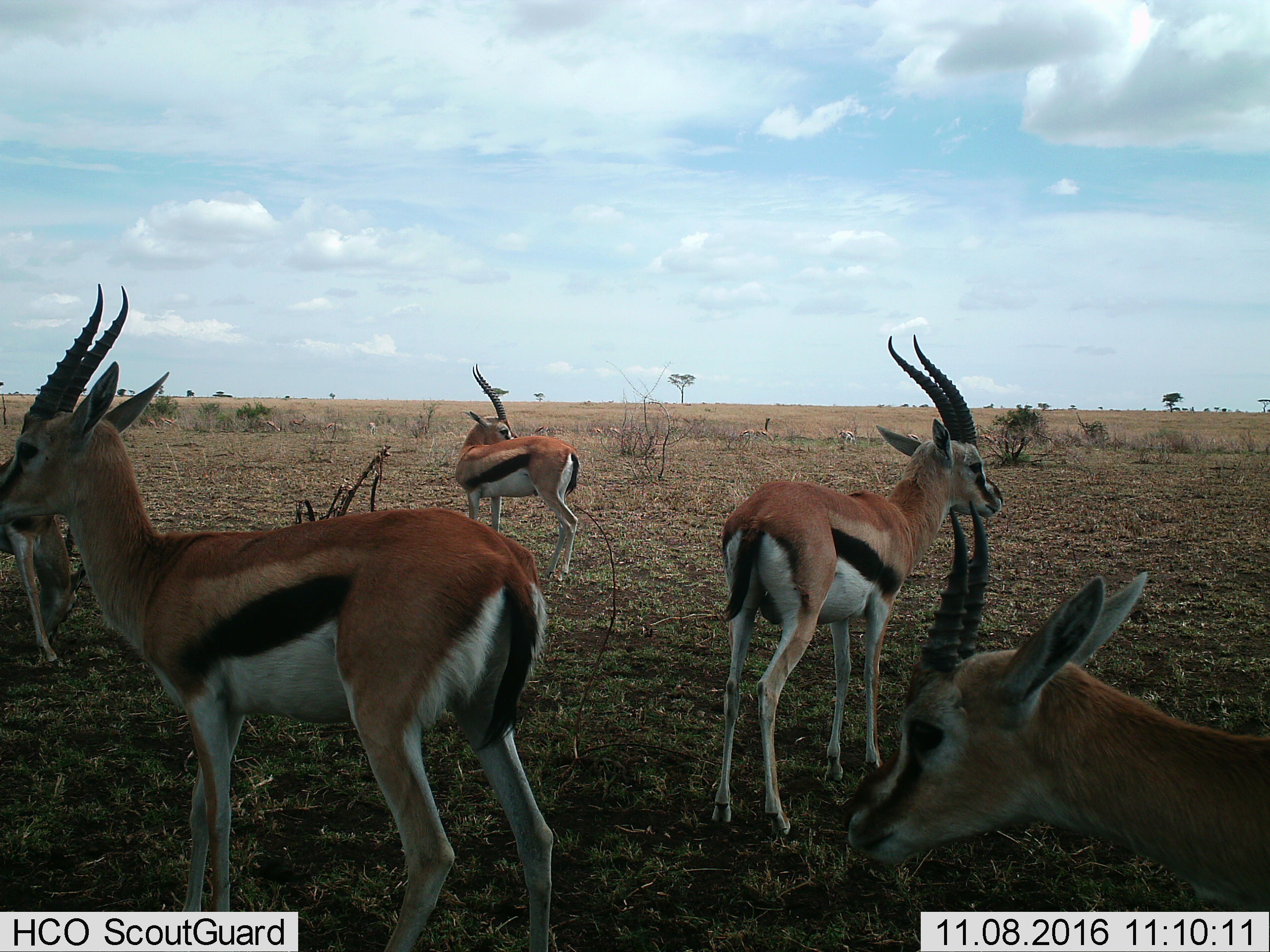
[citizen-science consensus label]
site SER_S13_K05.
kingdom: Animalia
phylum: Chordata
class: Mammalia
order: Artiodactyla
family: Bovidae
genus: Eudorcas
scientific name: Eudorcas thomsonii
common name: thomson's gazelle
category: gazellethomsons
Gazellethomsons (thomson's gazelle) (Eudorcas thomsonii), count 6. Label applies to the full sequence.